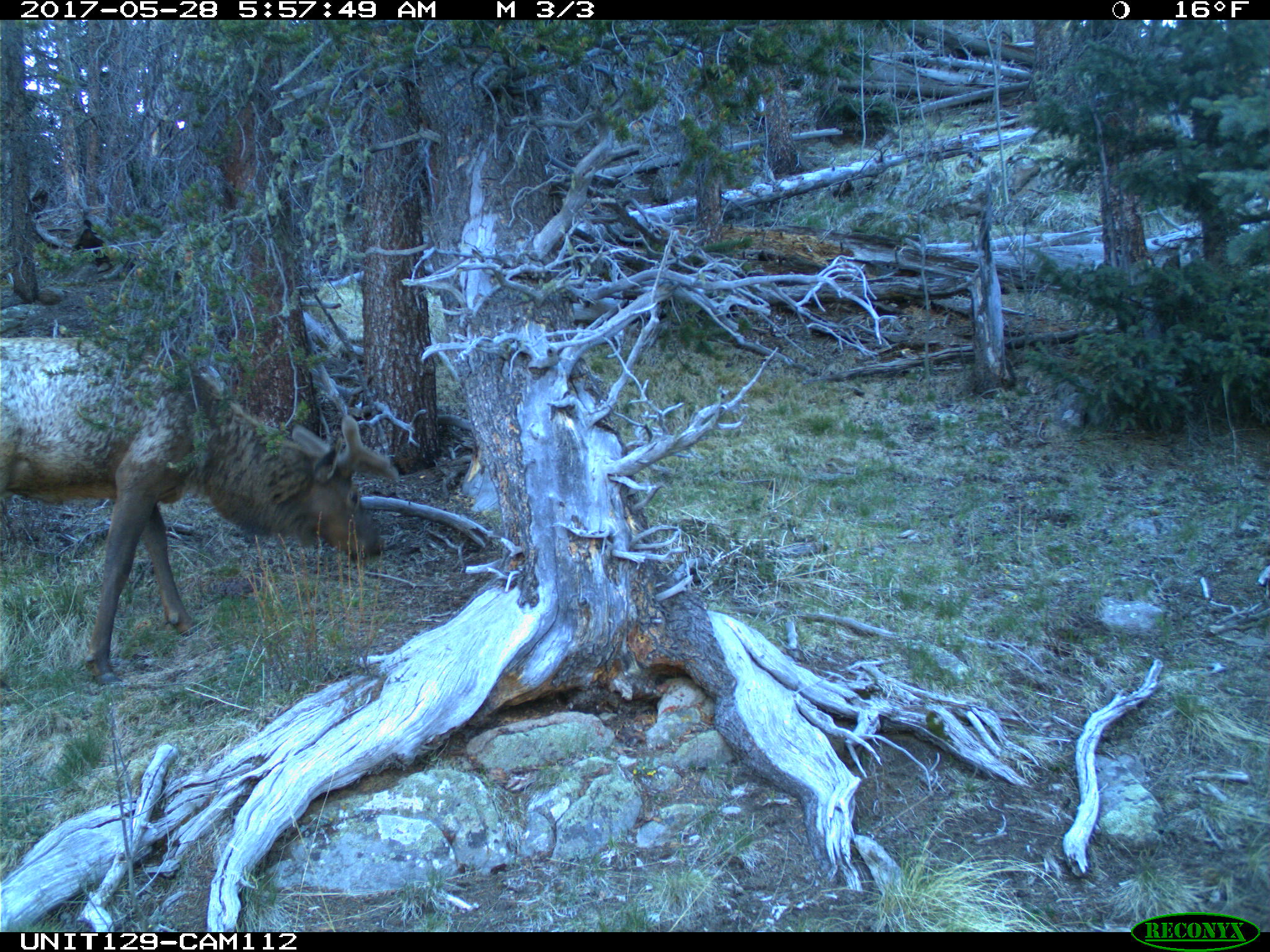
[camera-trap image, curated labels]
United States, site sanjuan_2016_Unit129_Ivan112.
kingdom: Animalia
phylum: Chordata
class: Mammalia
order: Artiodactyla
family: Cervidae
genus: Cervus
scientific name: Cervus elaphus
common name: red deer